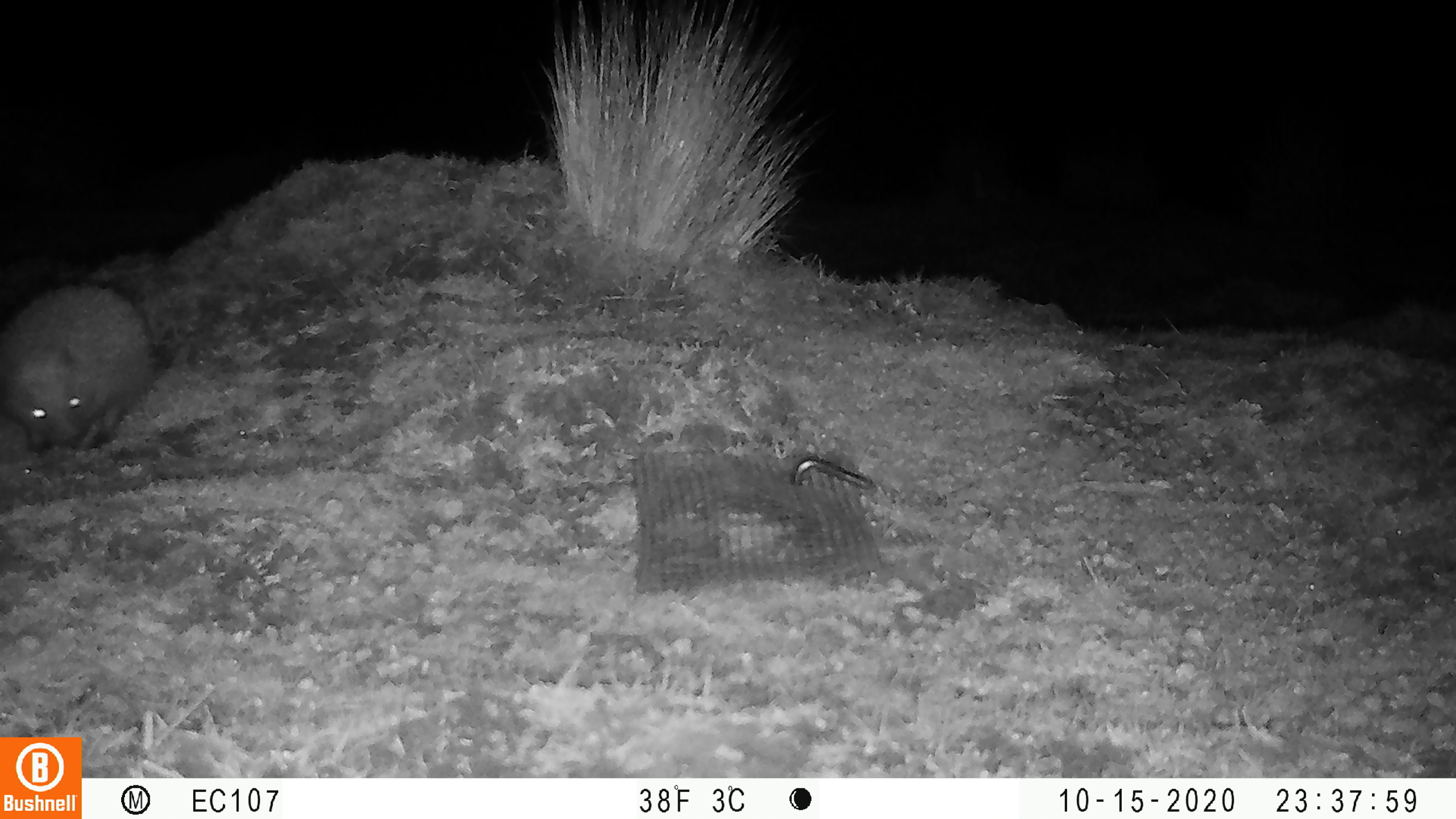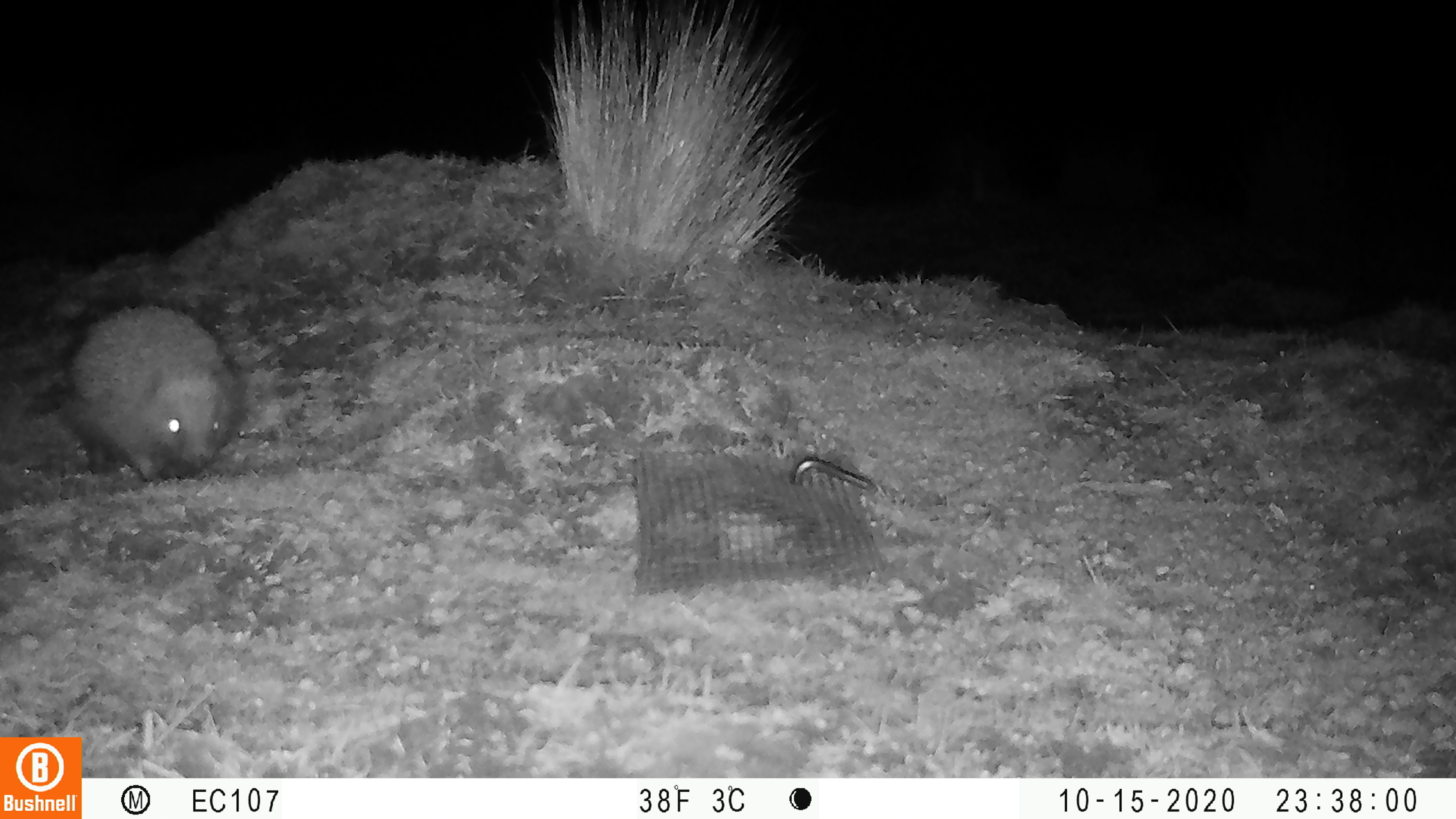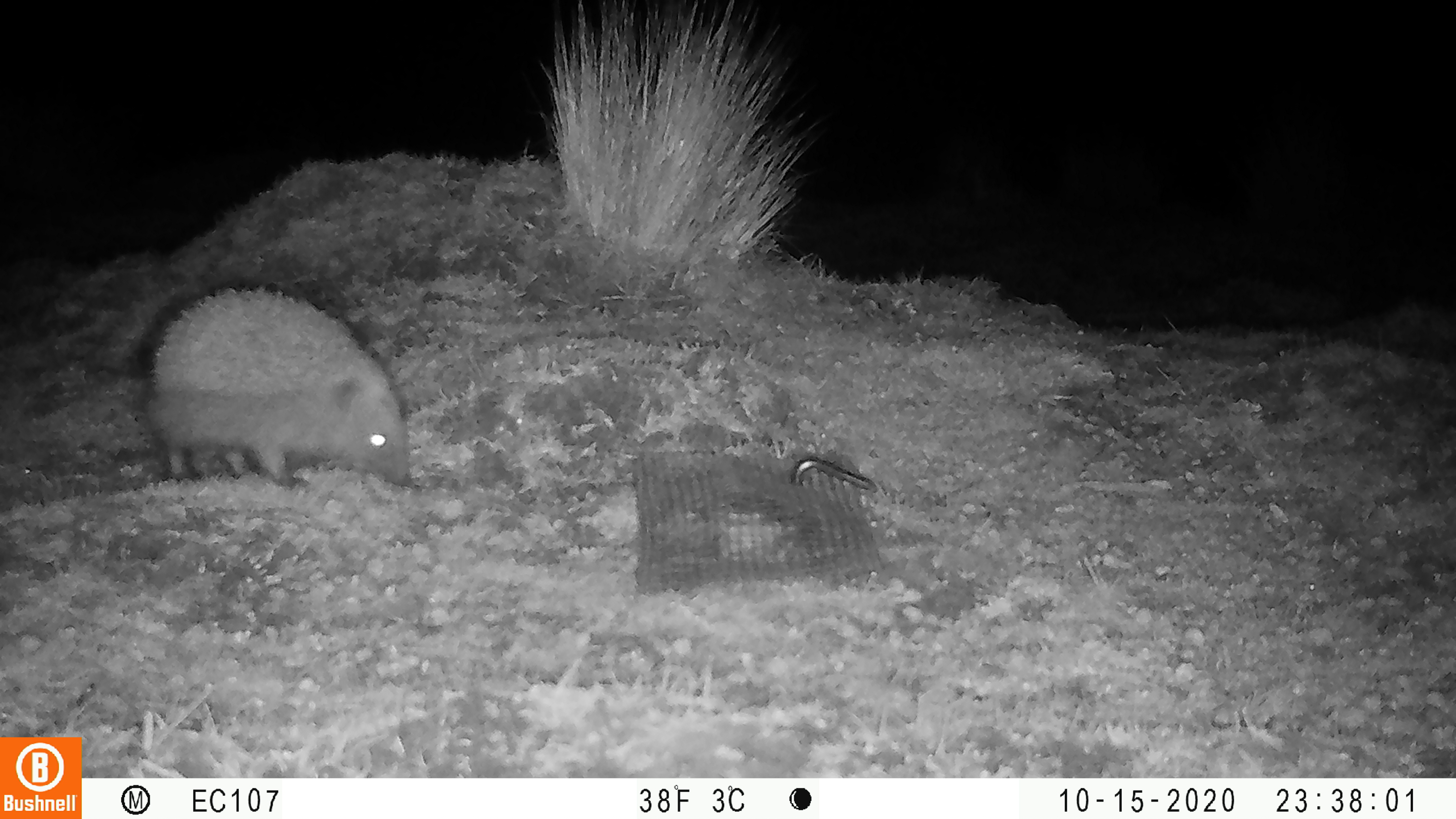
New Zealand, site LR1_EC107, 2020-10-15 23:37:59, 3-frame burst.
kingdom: Animalia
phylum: Chordata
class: Mammalia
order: Eulipotyphla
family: Erinaceidae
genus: Erinaceus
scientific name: Erinaceus europaeus europaeus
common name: european hedgehog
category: hedgehog